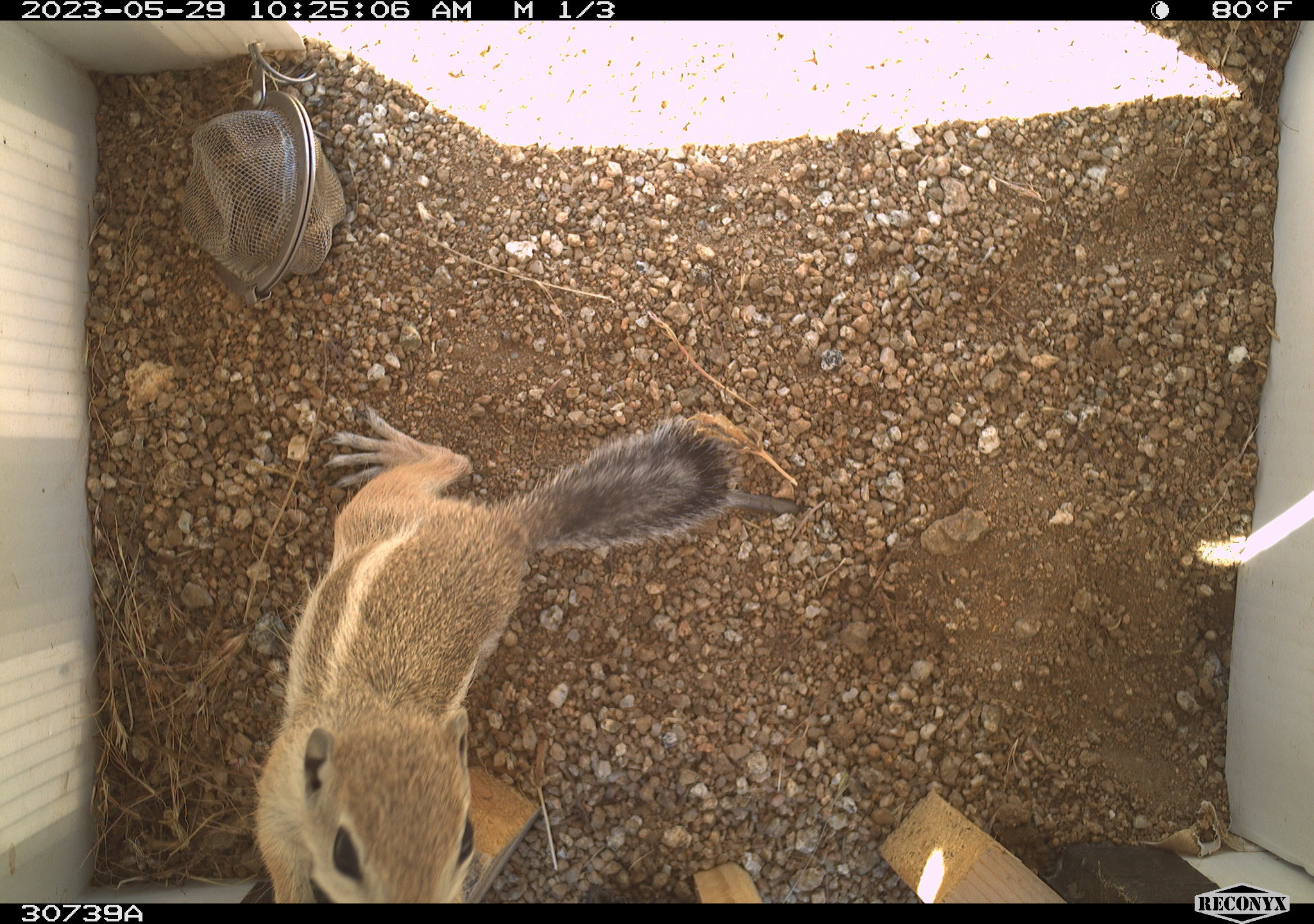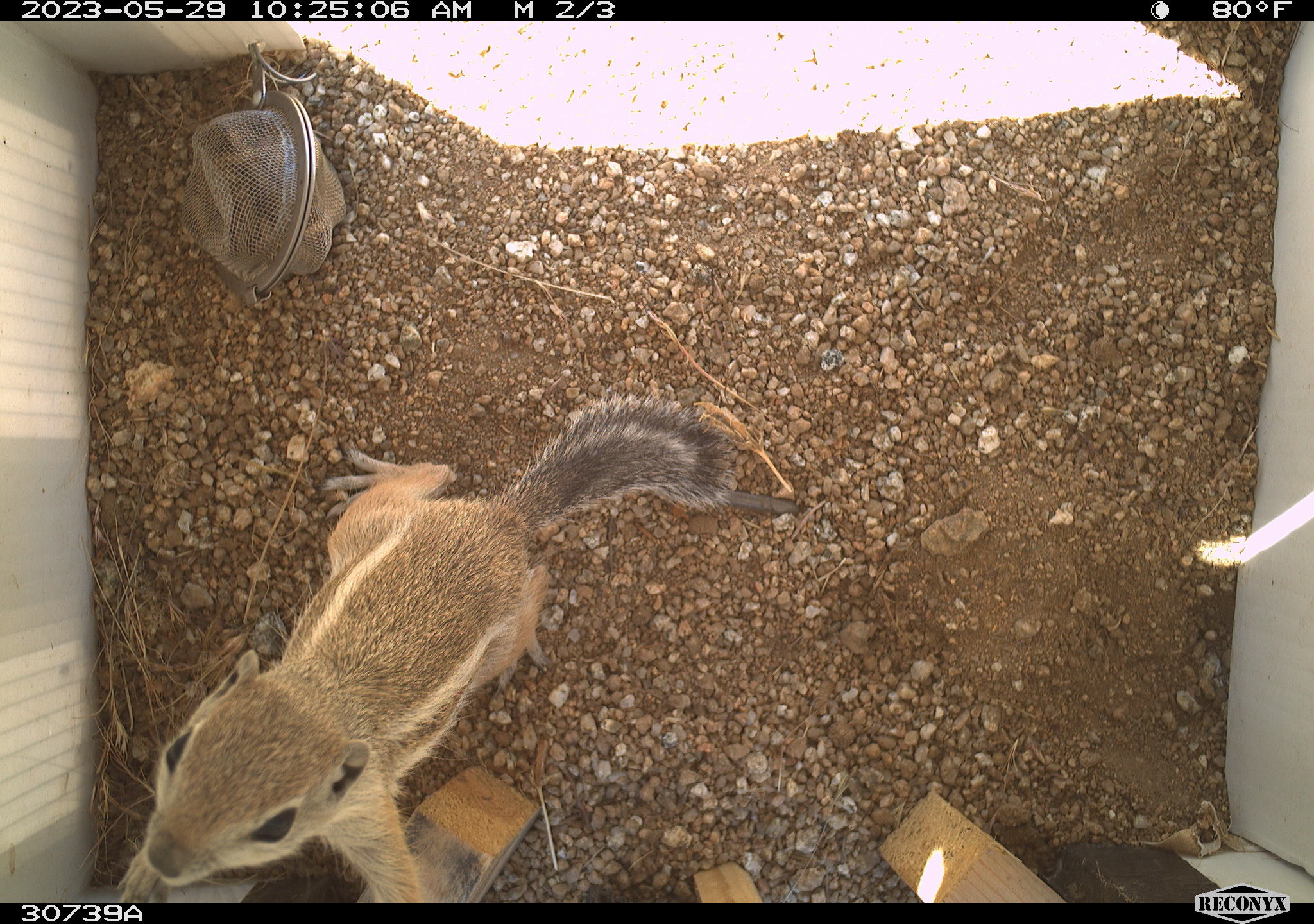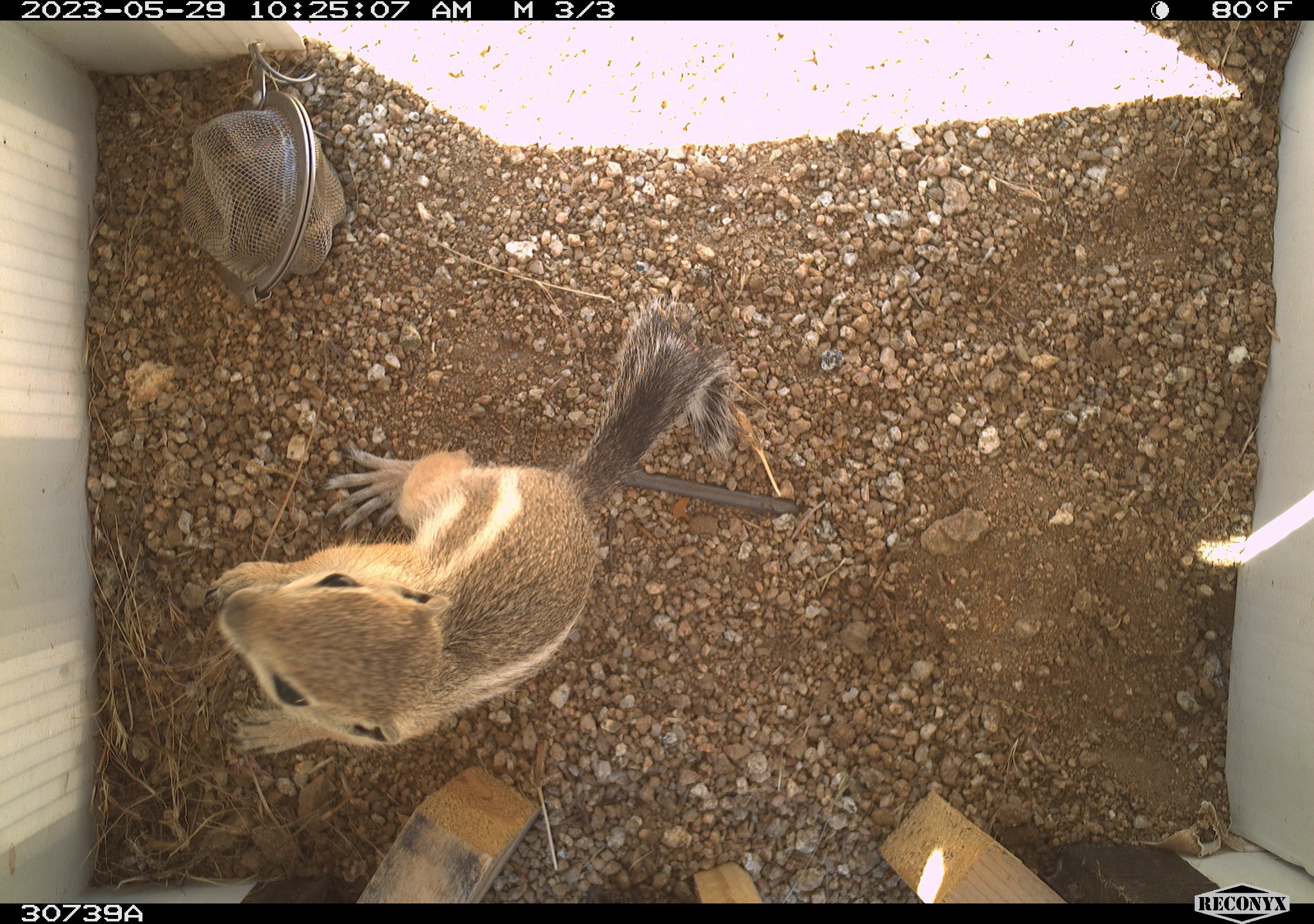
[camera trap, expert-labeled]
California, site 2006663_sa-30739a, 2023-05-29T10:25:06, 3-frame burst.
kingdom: Animalia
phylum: Chordata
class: Mammalia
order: Rodentia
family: Sciuridae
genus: Ammospermophilus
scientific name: Ammospermophilus leucurus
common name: white-tailed antelope squirrel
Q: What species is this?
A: White-tailed antelope squirrel (Ammospermophilus leucurus).